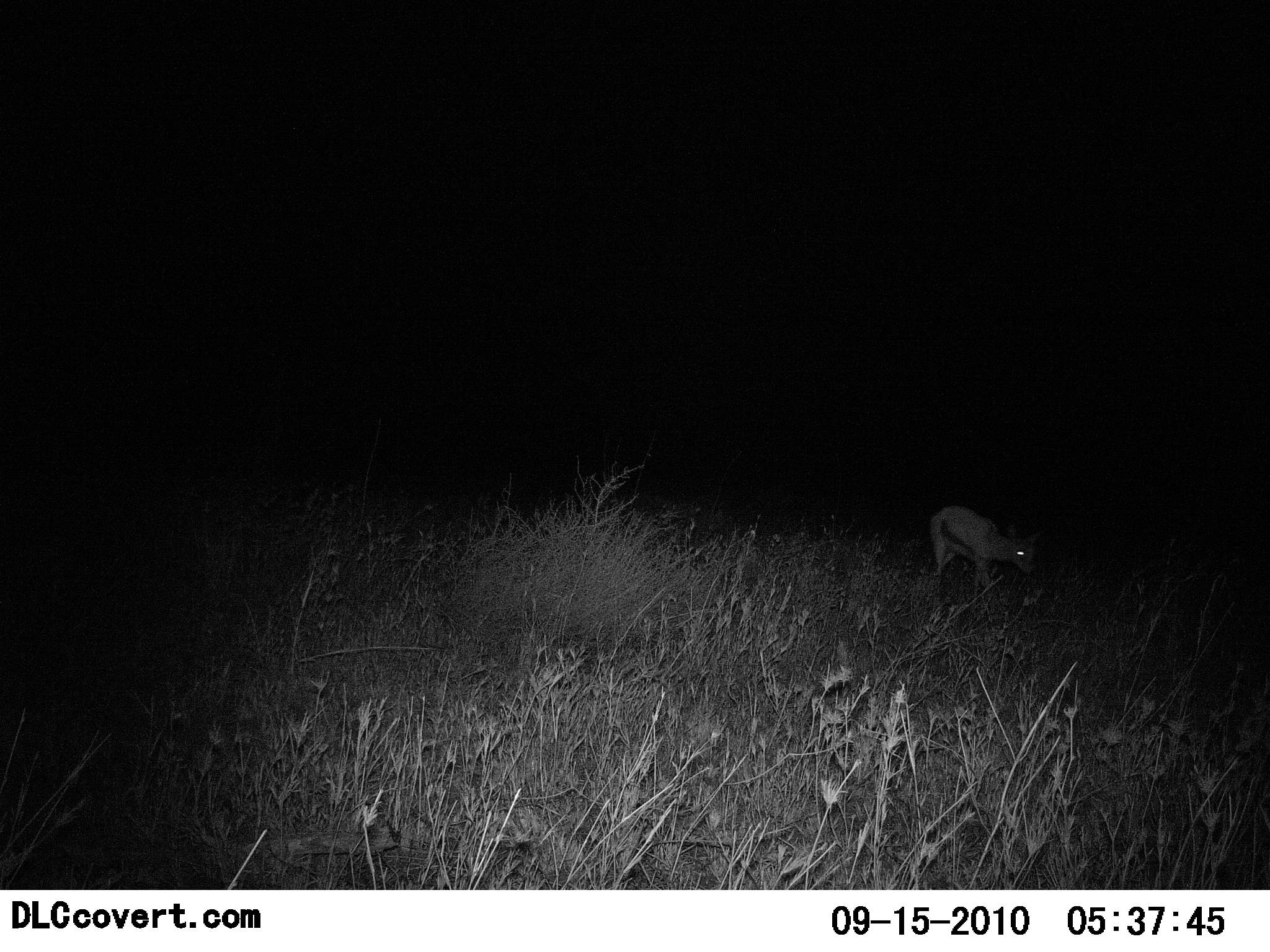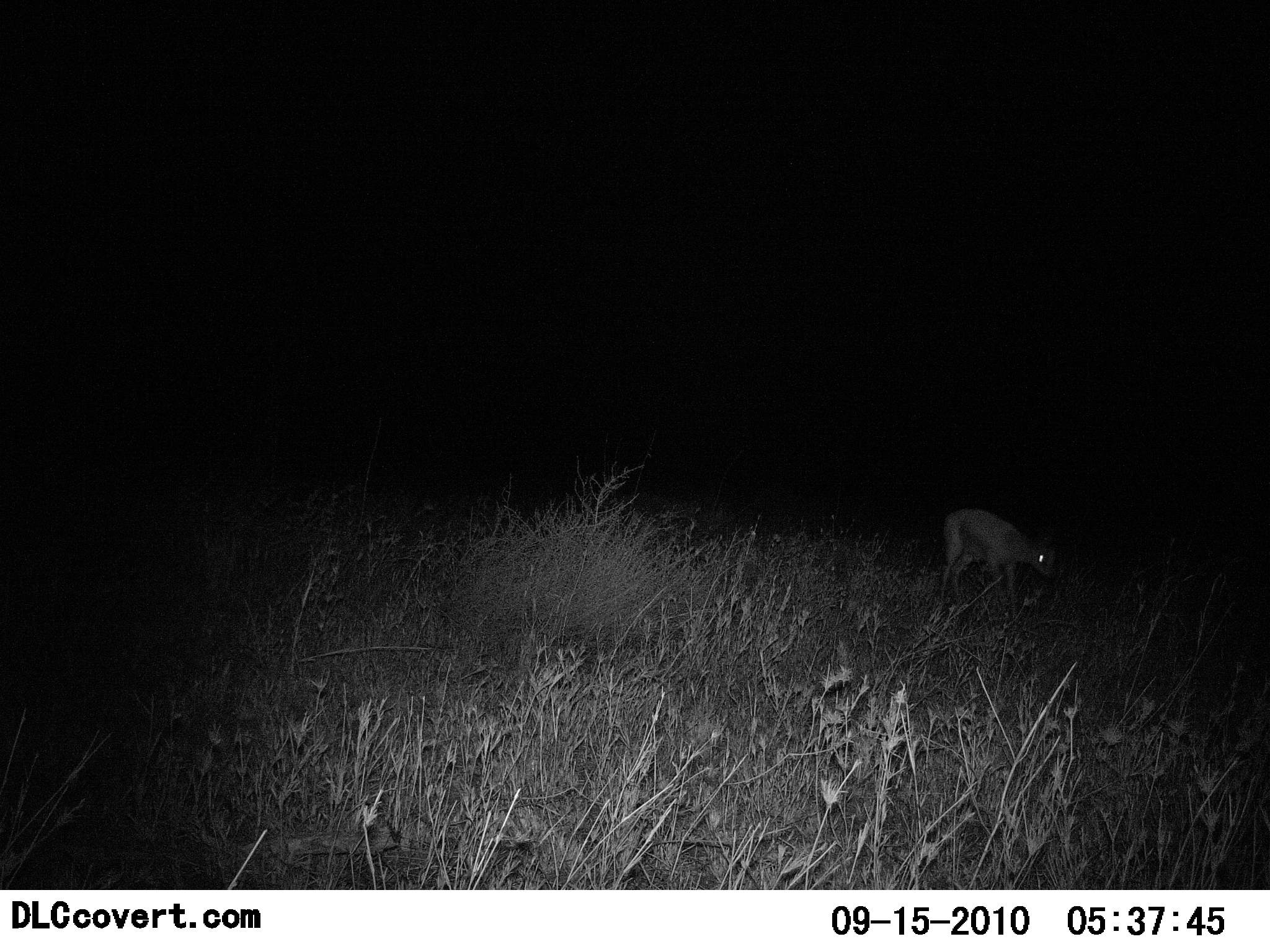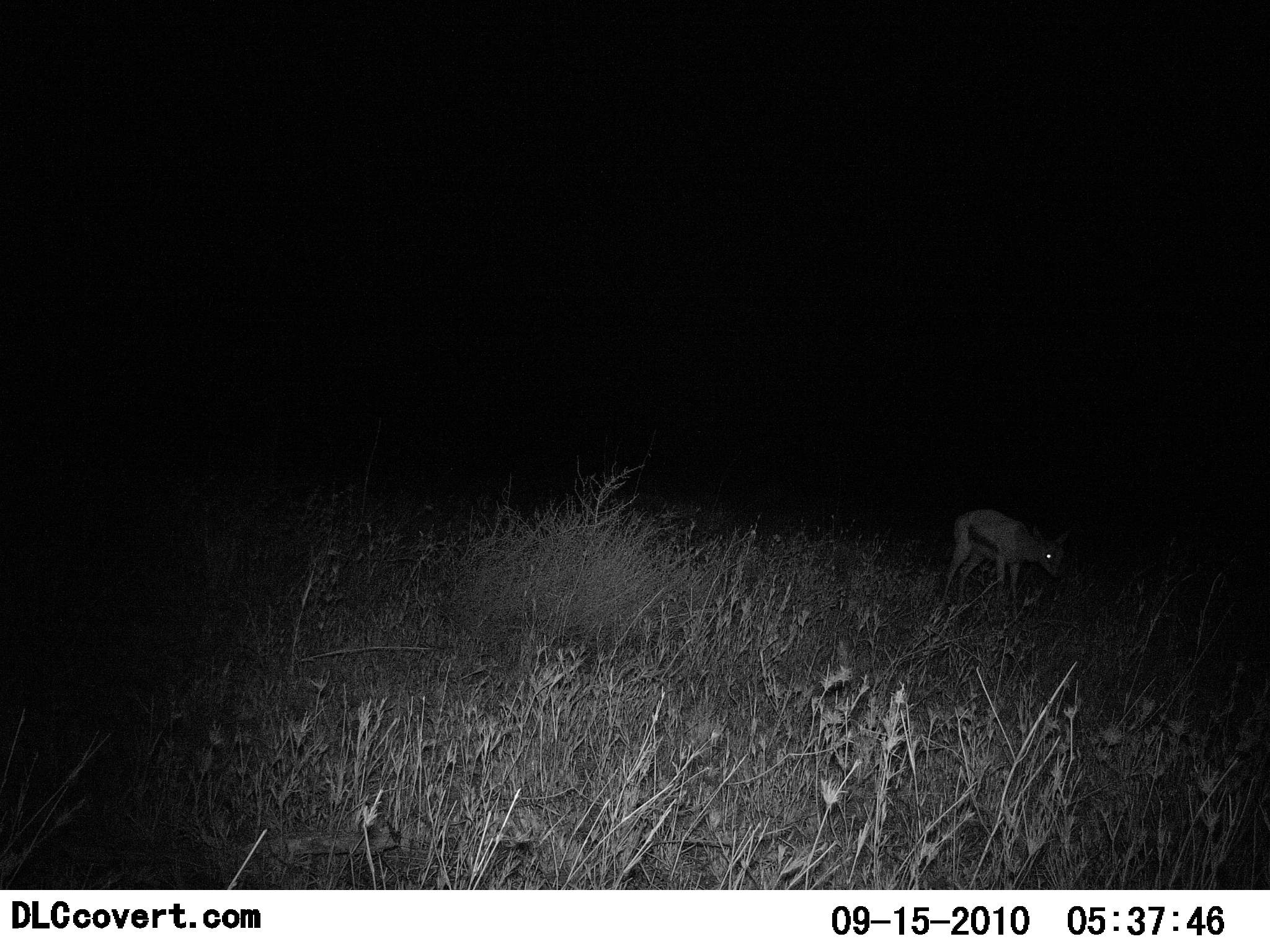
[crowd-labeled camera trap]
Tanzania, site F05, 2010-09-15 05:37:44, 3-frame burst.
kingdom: Animalia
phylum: Chordata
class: Mammalia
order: Artiodactyla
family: Bovidae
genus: Eudorcas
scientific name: Eudorcas thomsonii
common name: thomson's gazelle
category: gazellethomsons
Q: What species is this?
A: Gazellethomsons (thomson's gazelle) (Eudorcas thomsonii).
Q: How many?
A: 1.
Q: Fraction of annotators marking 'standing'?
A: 31%.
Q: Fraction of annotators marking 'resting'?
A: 0%.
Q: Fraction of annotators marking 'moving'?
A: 46%.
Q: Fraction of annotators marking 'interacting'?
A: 0%.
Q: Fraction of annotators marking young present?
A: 8%.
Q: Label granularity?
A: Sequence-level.